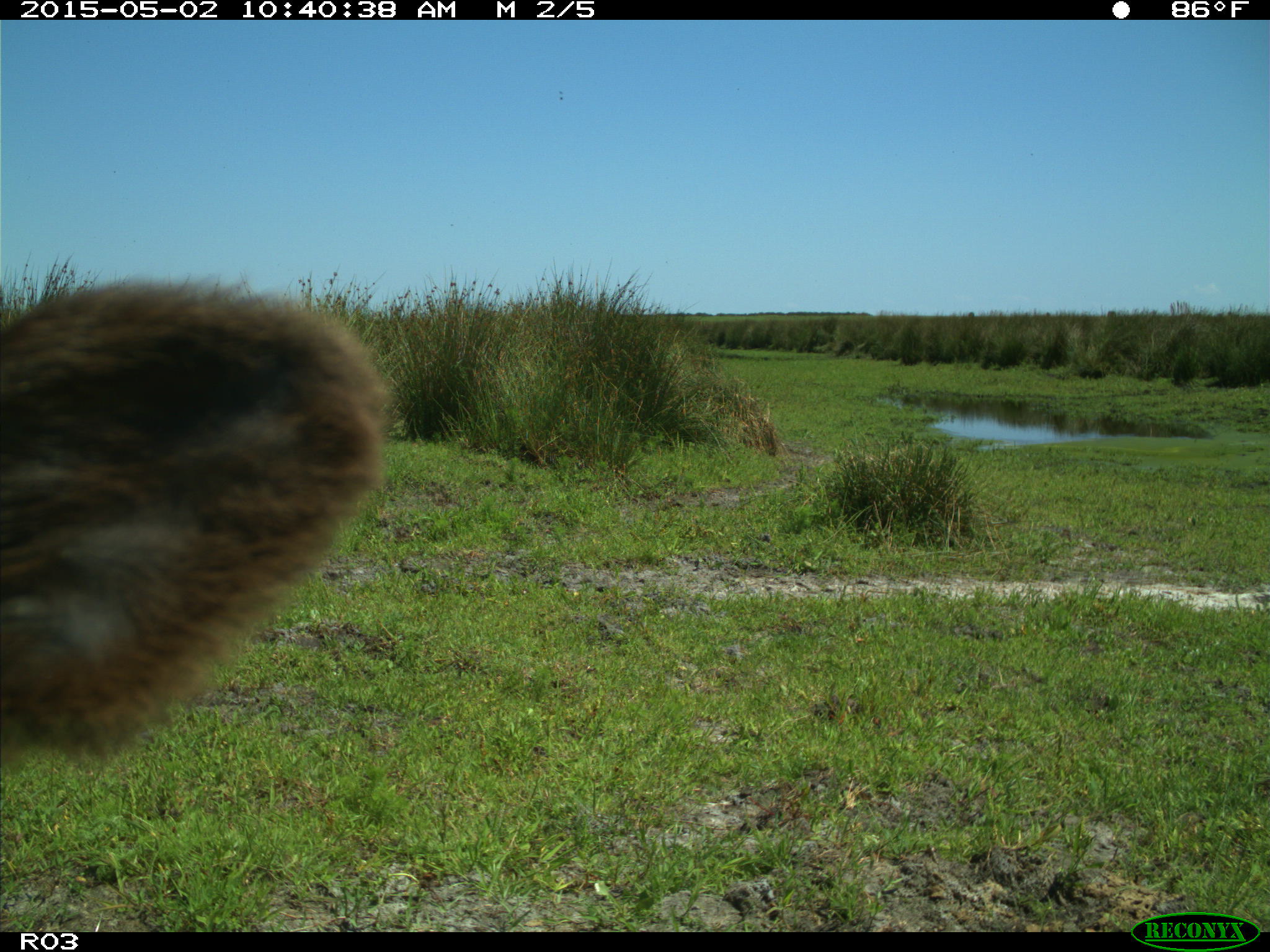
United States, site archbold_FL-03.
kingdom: Animalia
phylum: Chordata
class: Mammalia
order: Artiodactyla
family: Bovidae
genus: Bos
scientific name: Bos taurus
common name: domestic cow